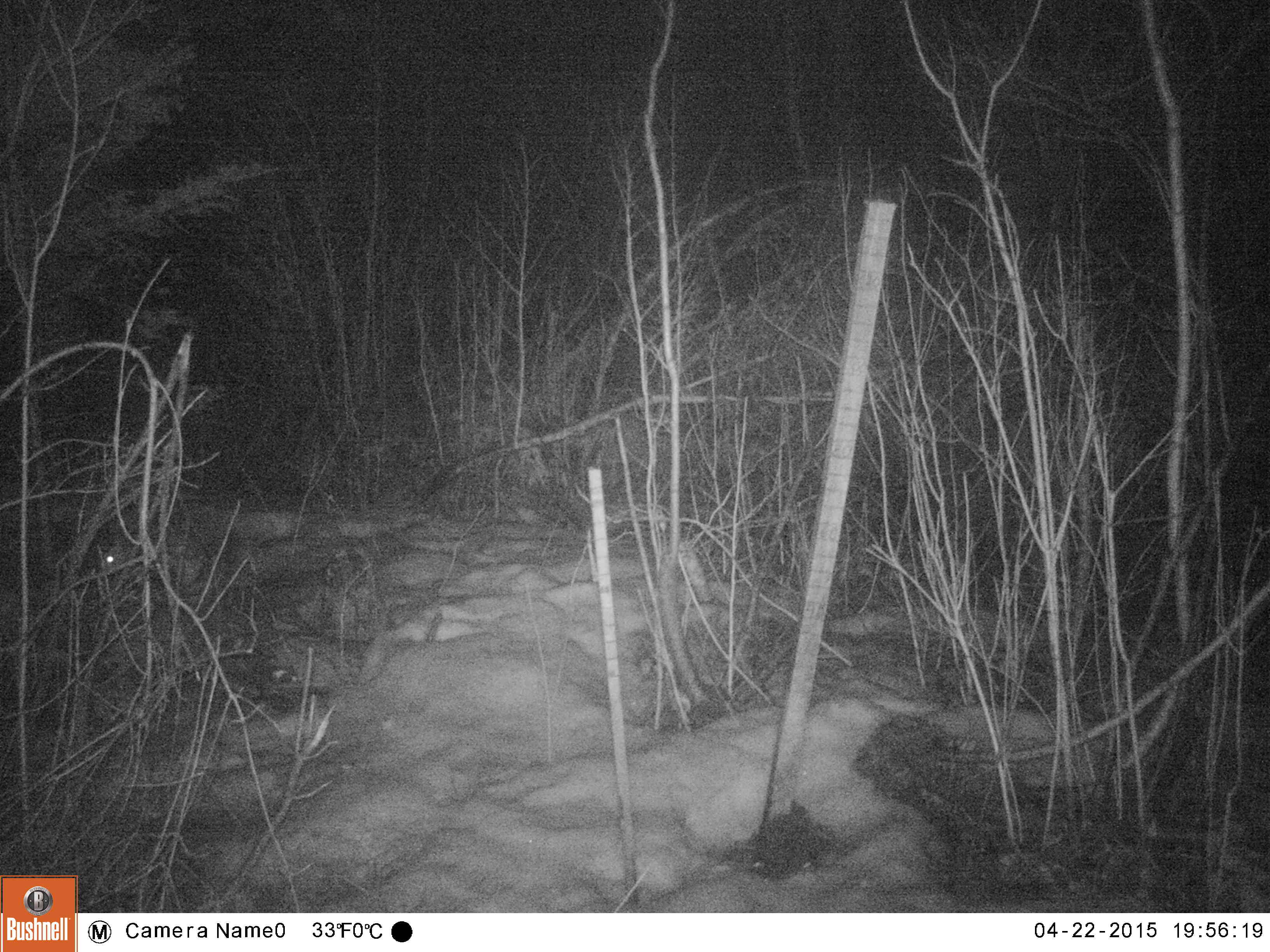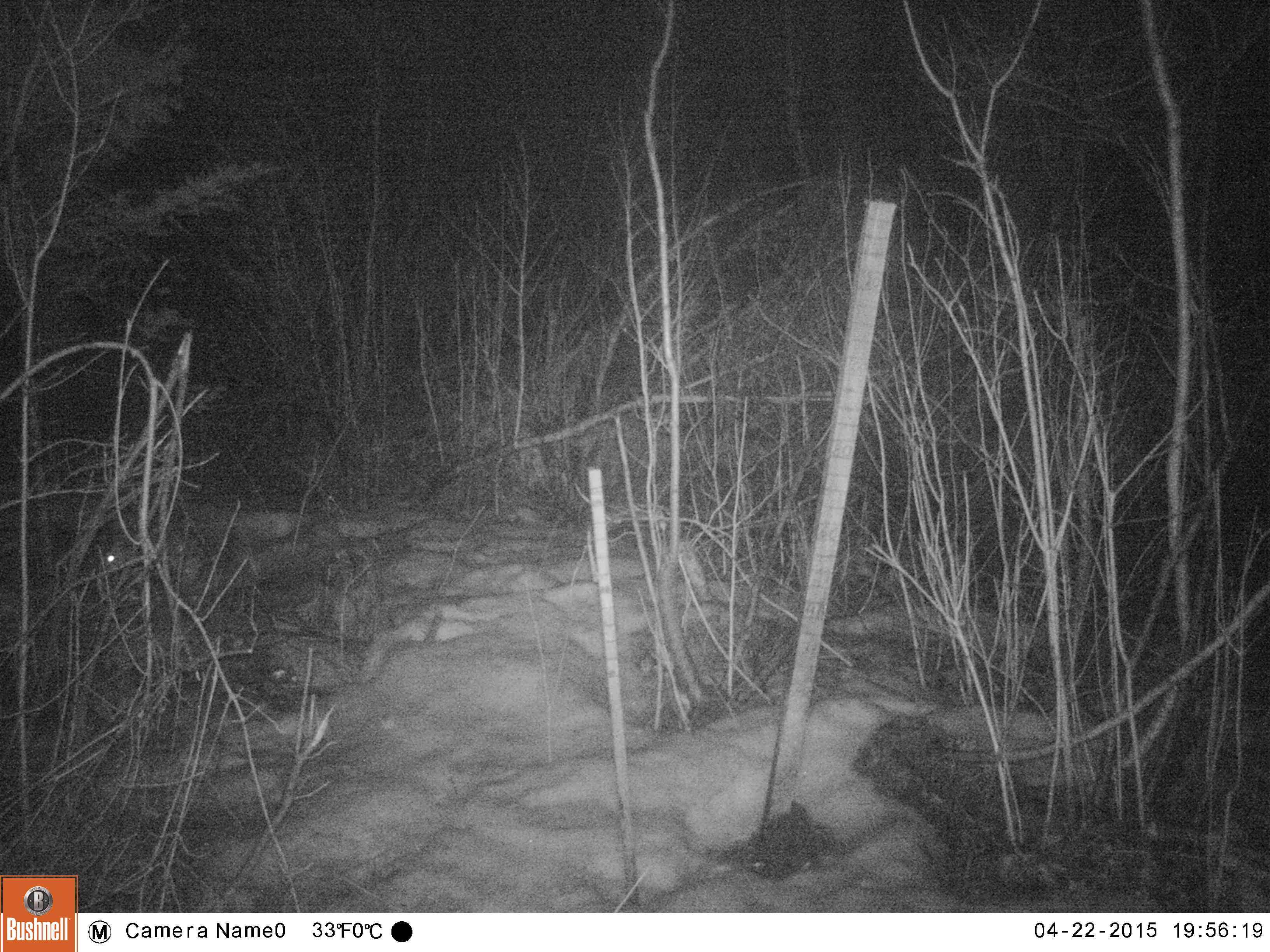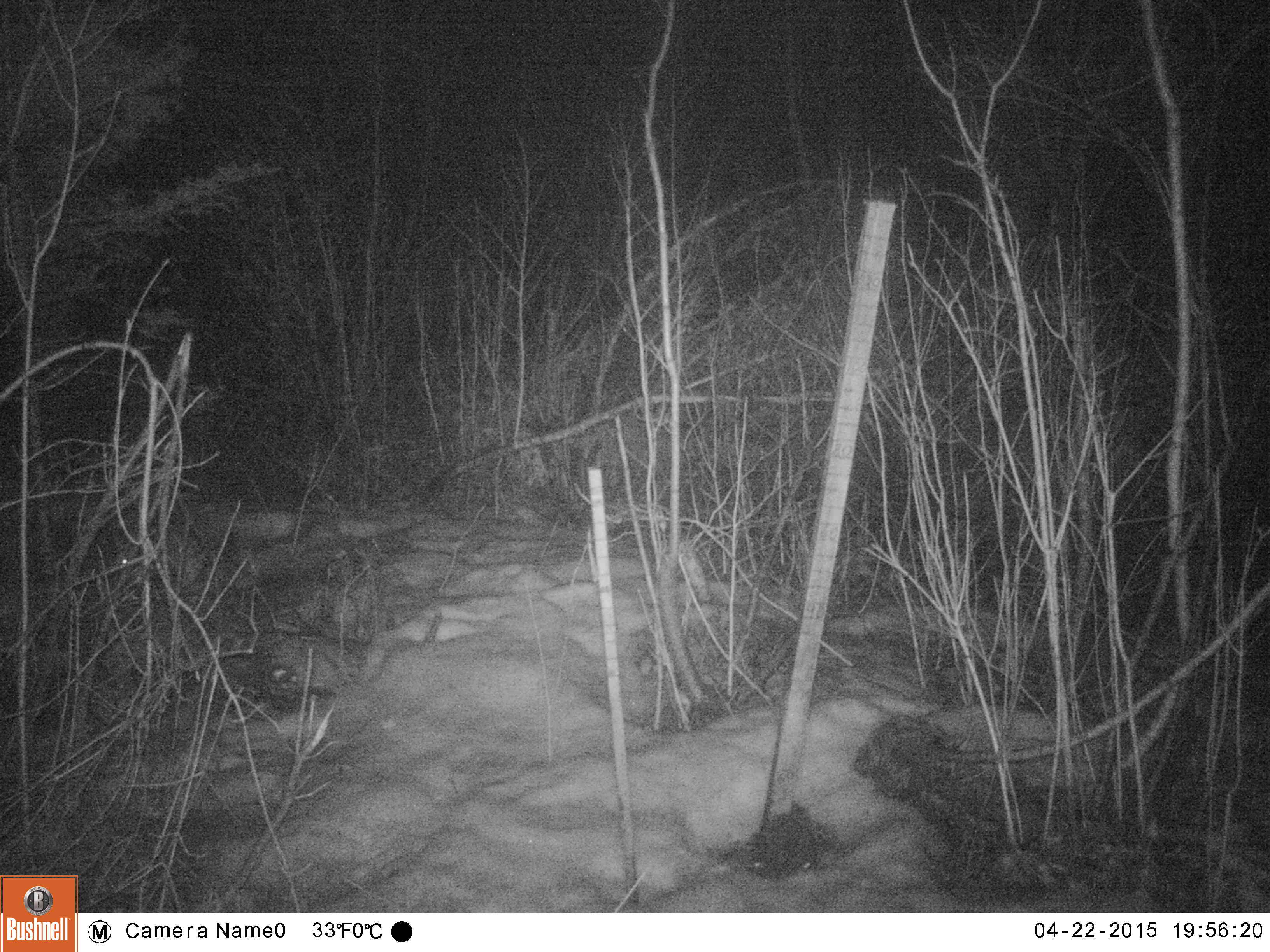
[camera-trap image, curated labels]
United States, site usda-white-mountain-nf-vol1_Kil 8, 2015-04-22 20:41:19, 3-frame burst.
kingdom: Animalia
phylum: Chordata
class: Mammalia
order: Lagomorpha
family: Leporidae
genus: Lepus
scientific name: Lepus americanus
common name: snowshoe hare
Snowshoe hare (Lepus americanus).